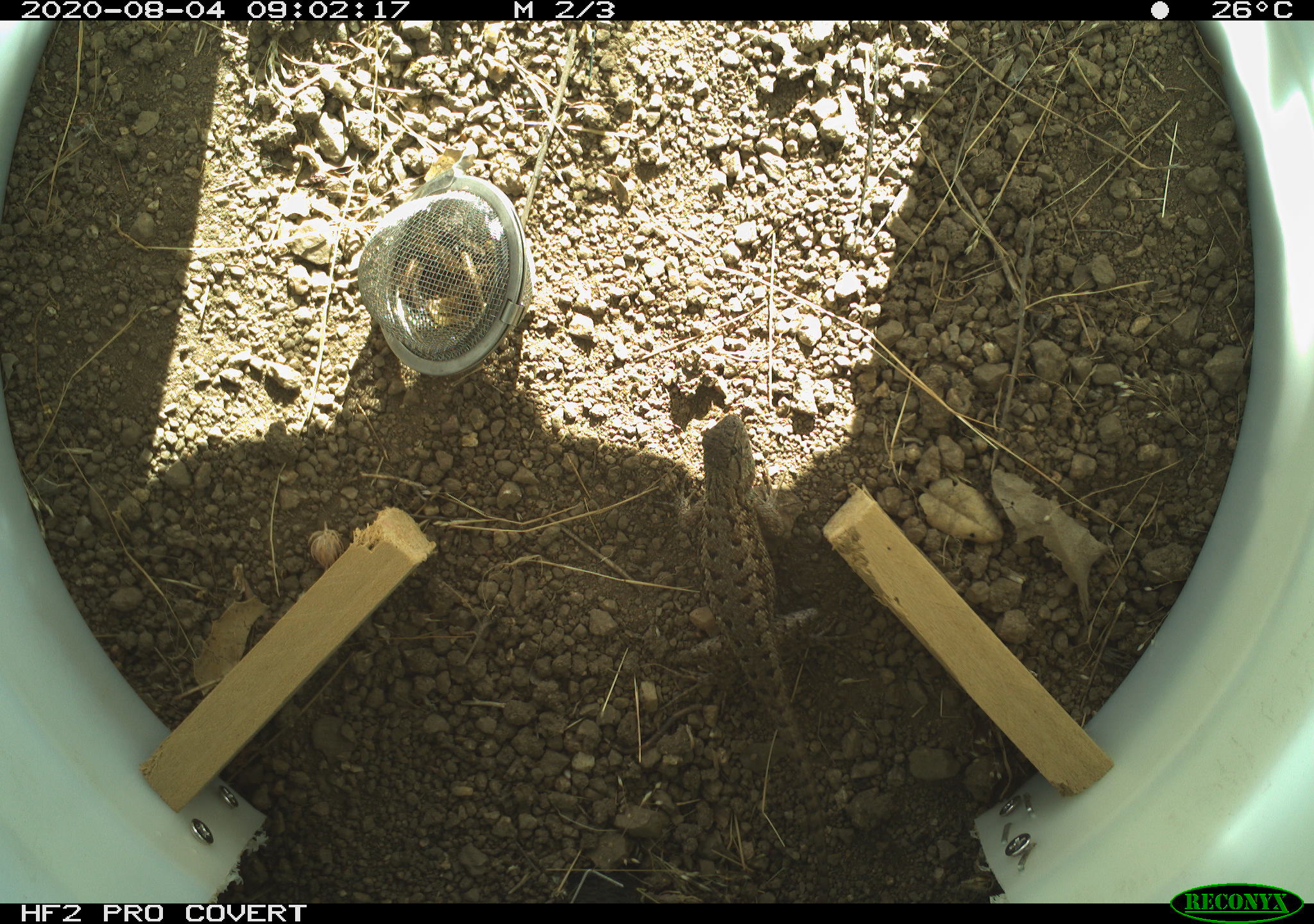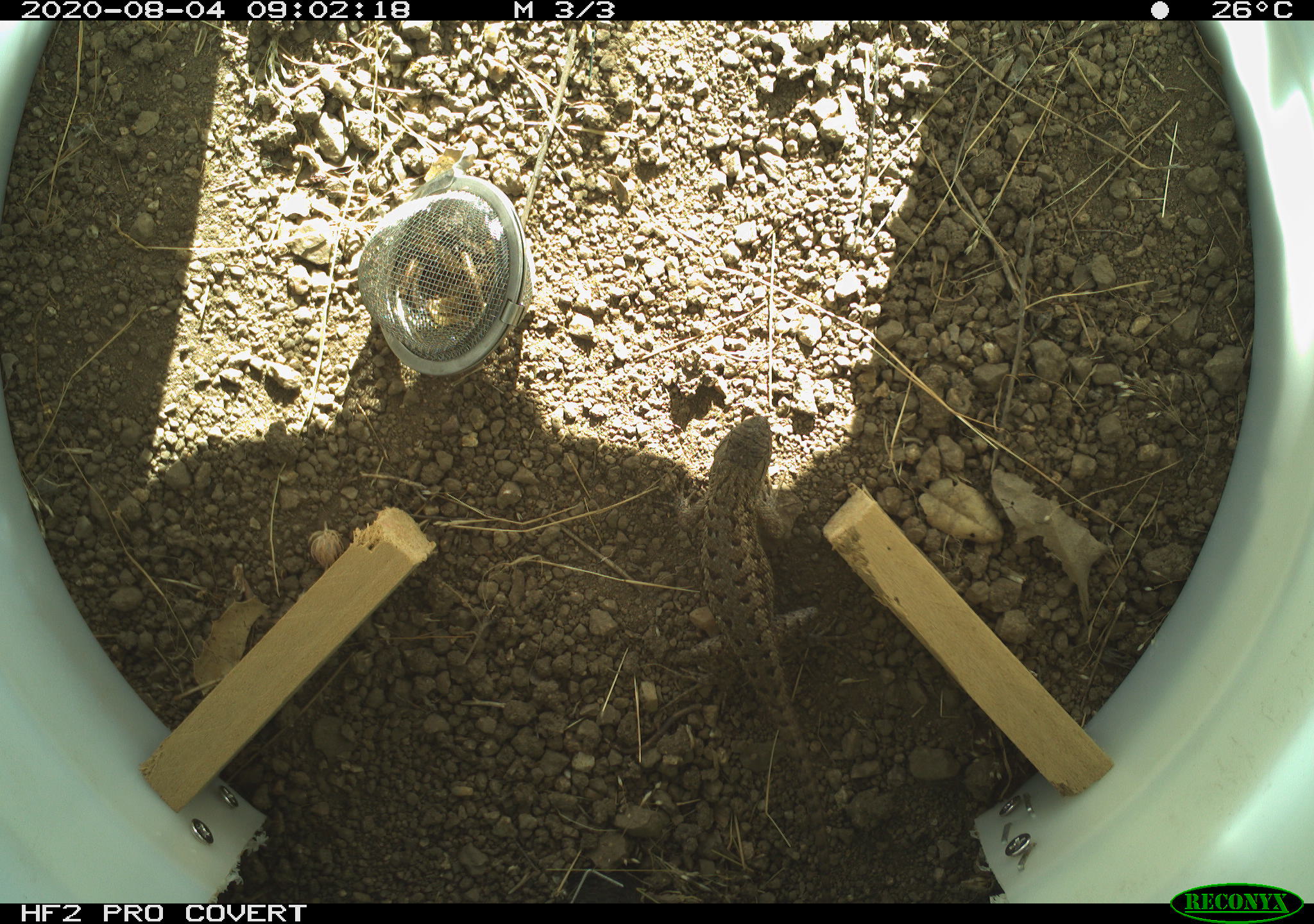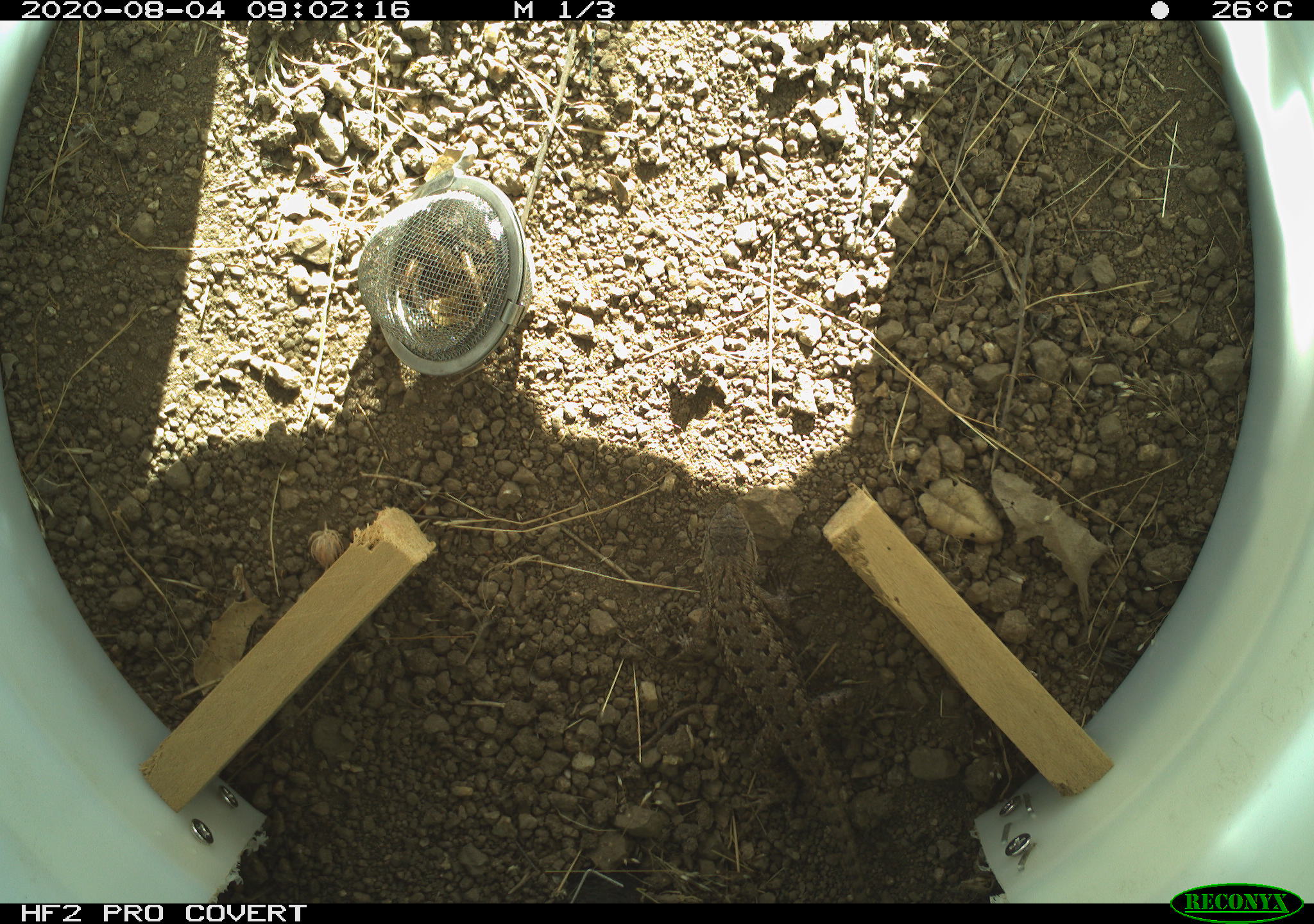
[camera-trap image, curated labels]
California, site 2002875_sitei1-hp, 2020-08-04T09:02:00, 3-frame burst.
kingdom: Animalia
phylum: Chordata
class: Reptilia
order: Squamata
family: Phrynosomatidae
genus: Sceloporus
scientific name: Sceloporus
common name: spiny lizards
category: sceloporus species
Sceloporus species (spiny lizards) (Sceloporus).